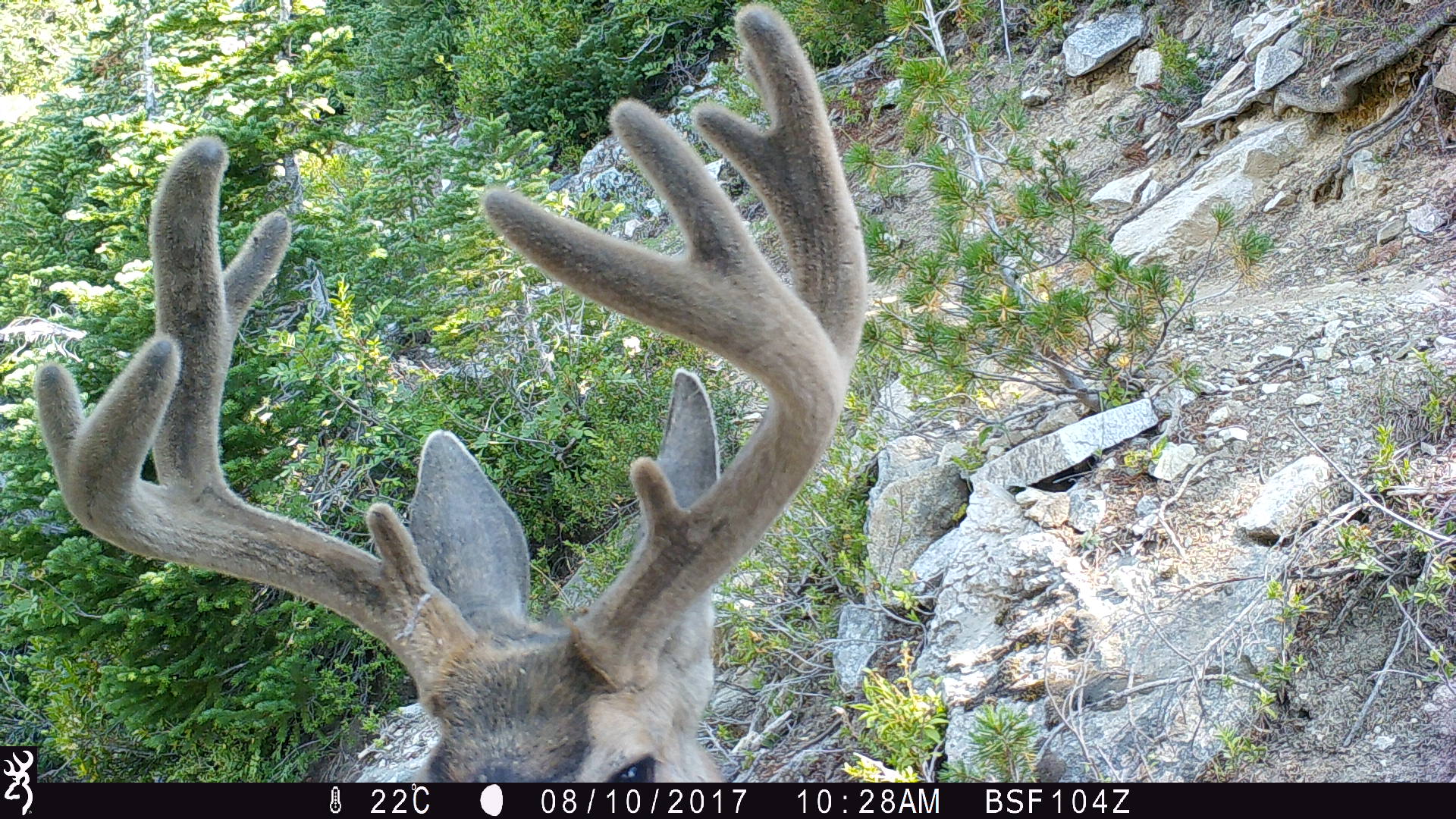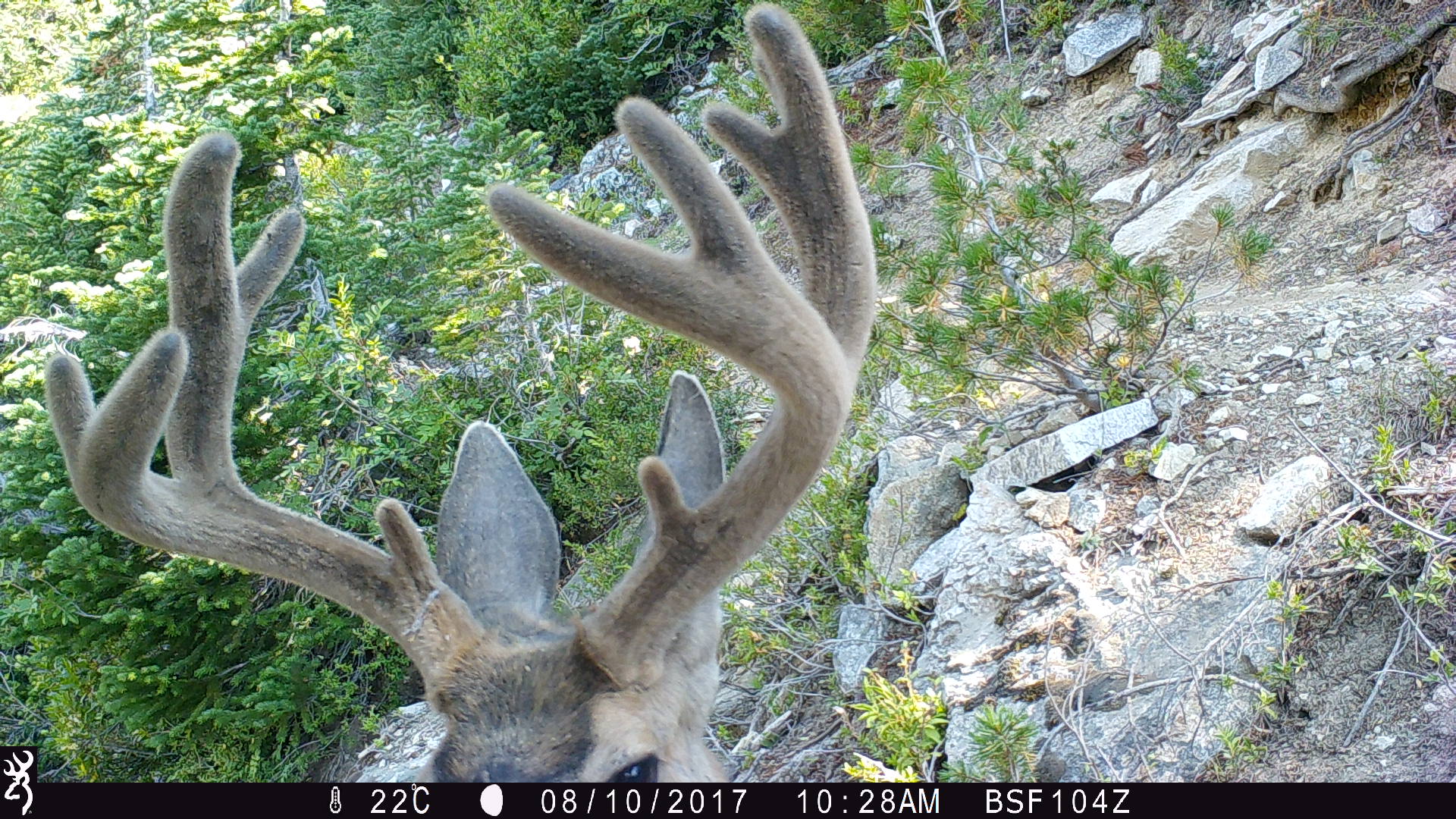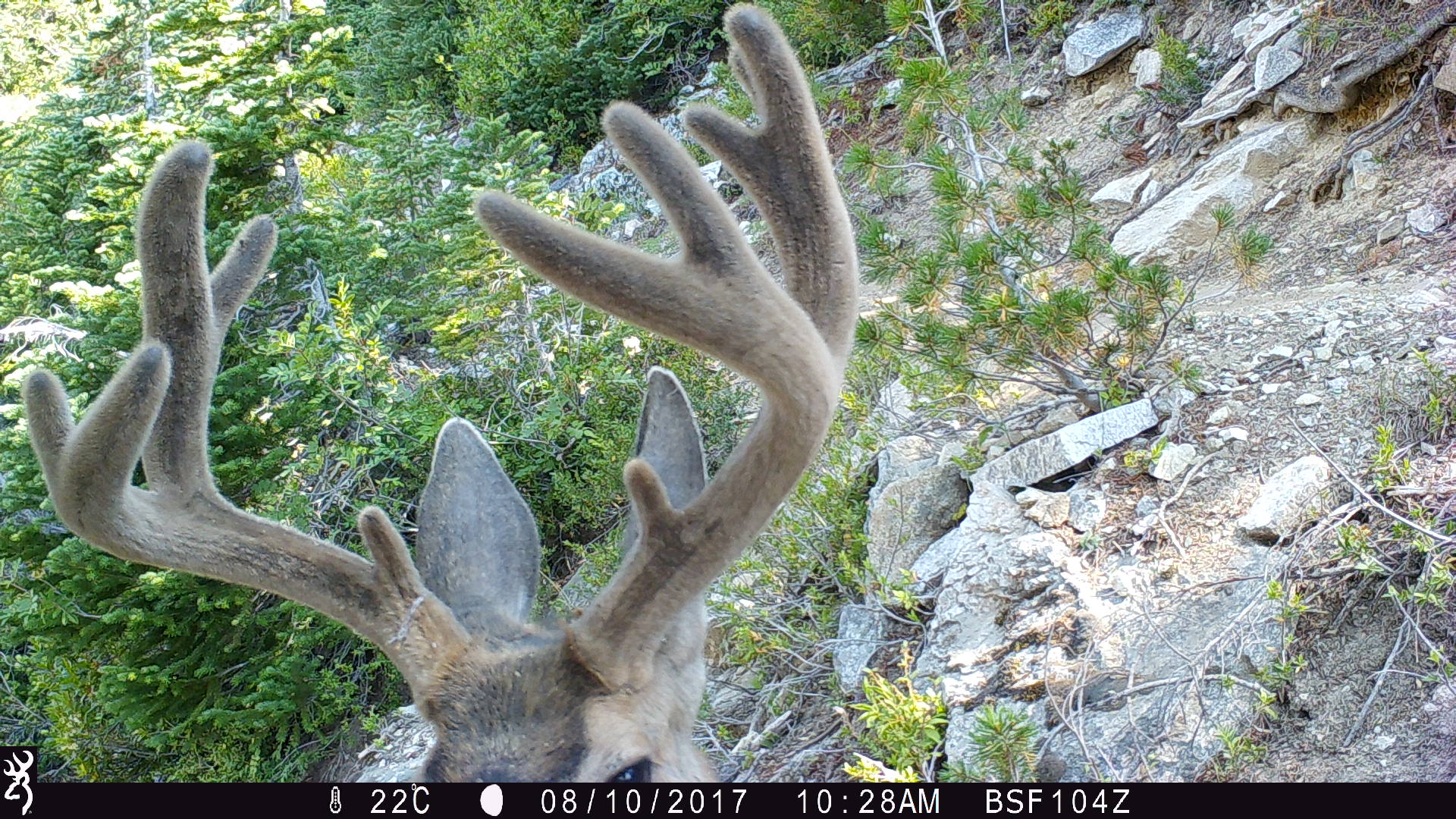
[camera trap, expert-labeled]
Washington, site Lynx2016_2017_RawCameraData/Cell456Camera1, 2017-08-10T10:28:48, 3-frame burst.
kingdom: Animalia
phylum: Chordata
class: Mammalia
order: Artiodactyla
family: Cervidae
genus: Odocoileus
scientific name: Odocoileus hemionus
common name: mule deer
Odocoileus hemionus (mule deer). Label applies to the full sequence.